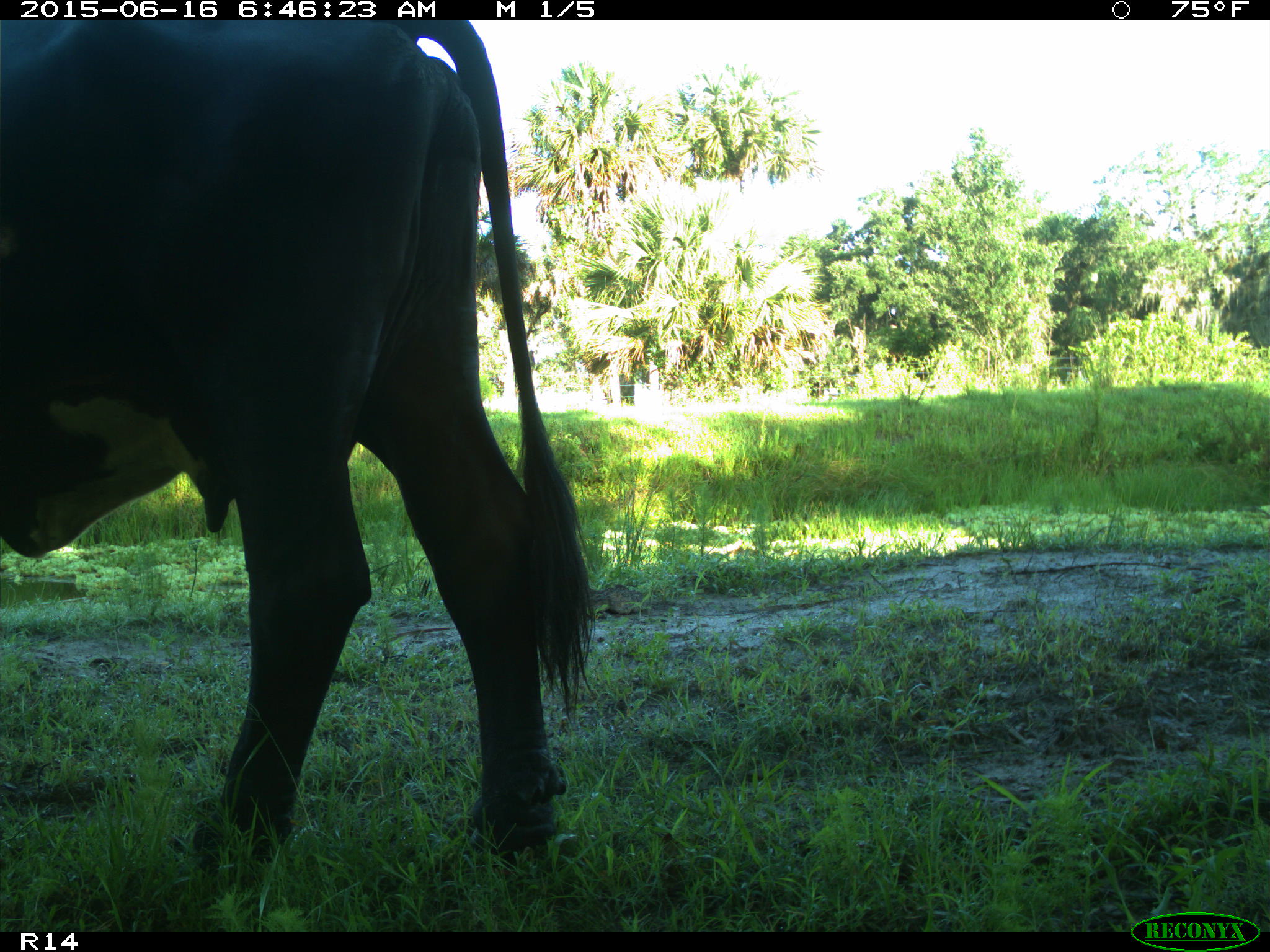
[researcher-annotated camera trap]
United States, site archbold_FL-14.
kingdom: Animalia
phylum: Chordata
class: Mammalia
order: Artiodactyla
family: Bovidae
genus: Bos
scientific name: Bos taurus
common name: domestic cow